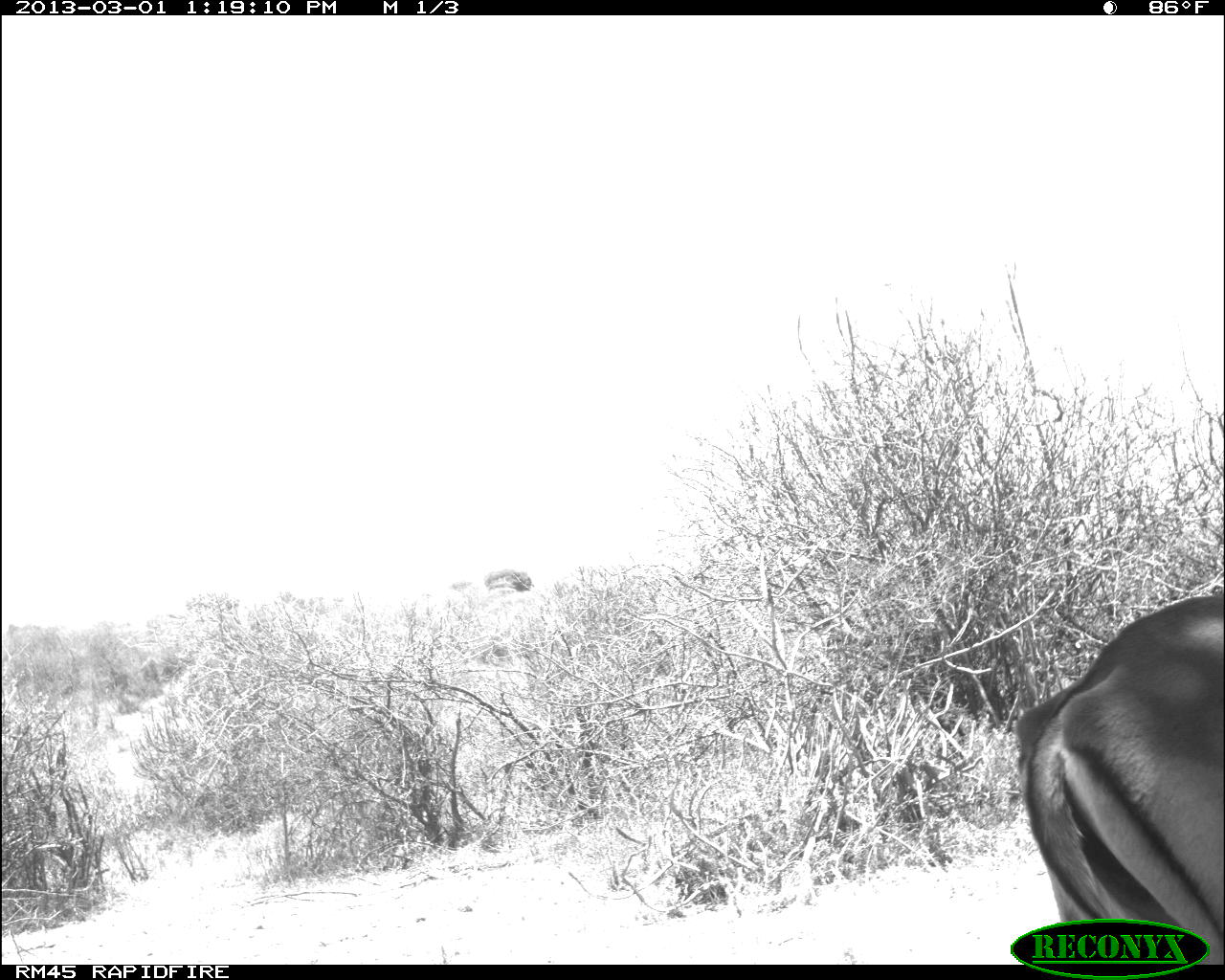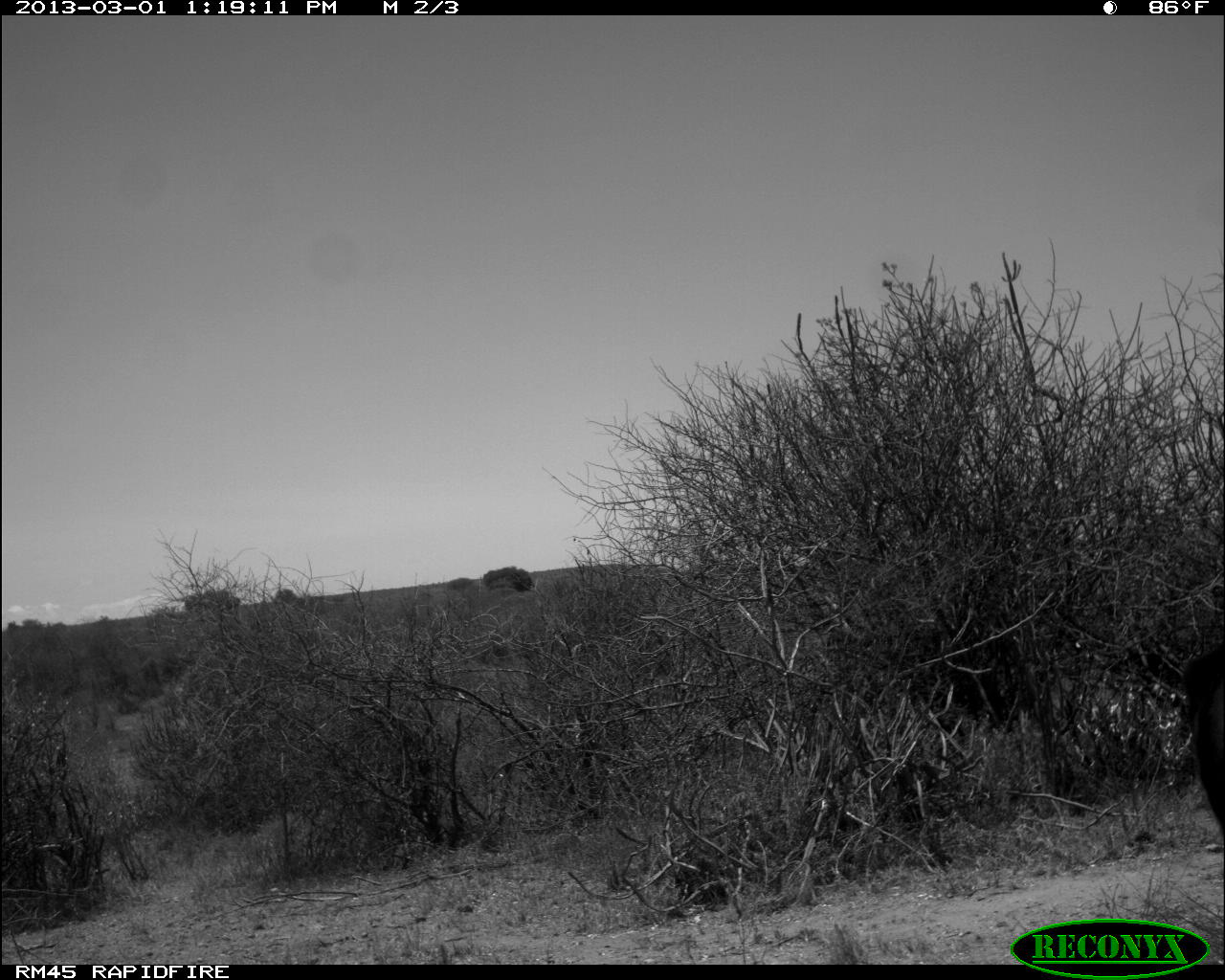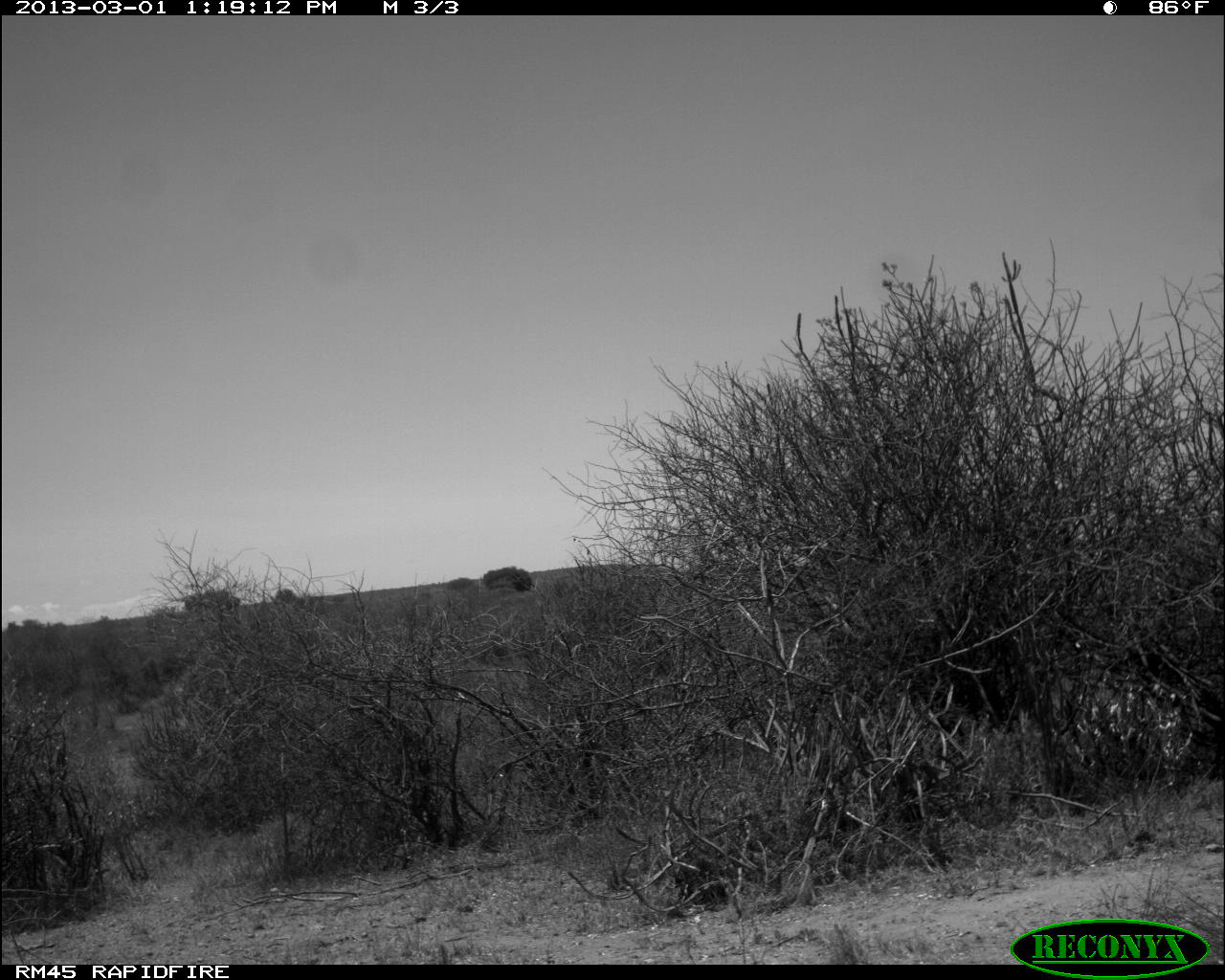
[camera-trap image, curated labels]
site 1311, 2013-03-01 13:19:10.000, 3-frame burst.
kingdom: Animalia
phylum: Chordata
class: Mammalia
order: Artiodactyla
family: Bovidae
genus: Aepyceros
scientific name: Aepyceros melampus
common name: impala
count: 1